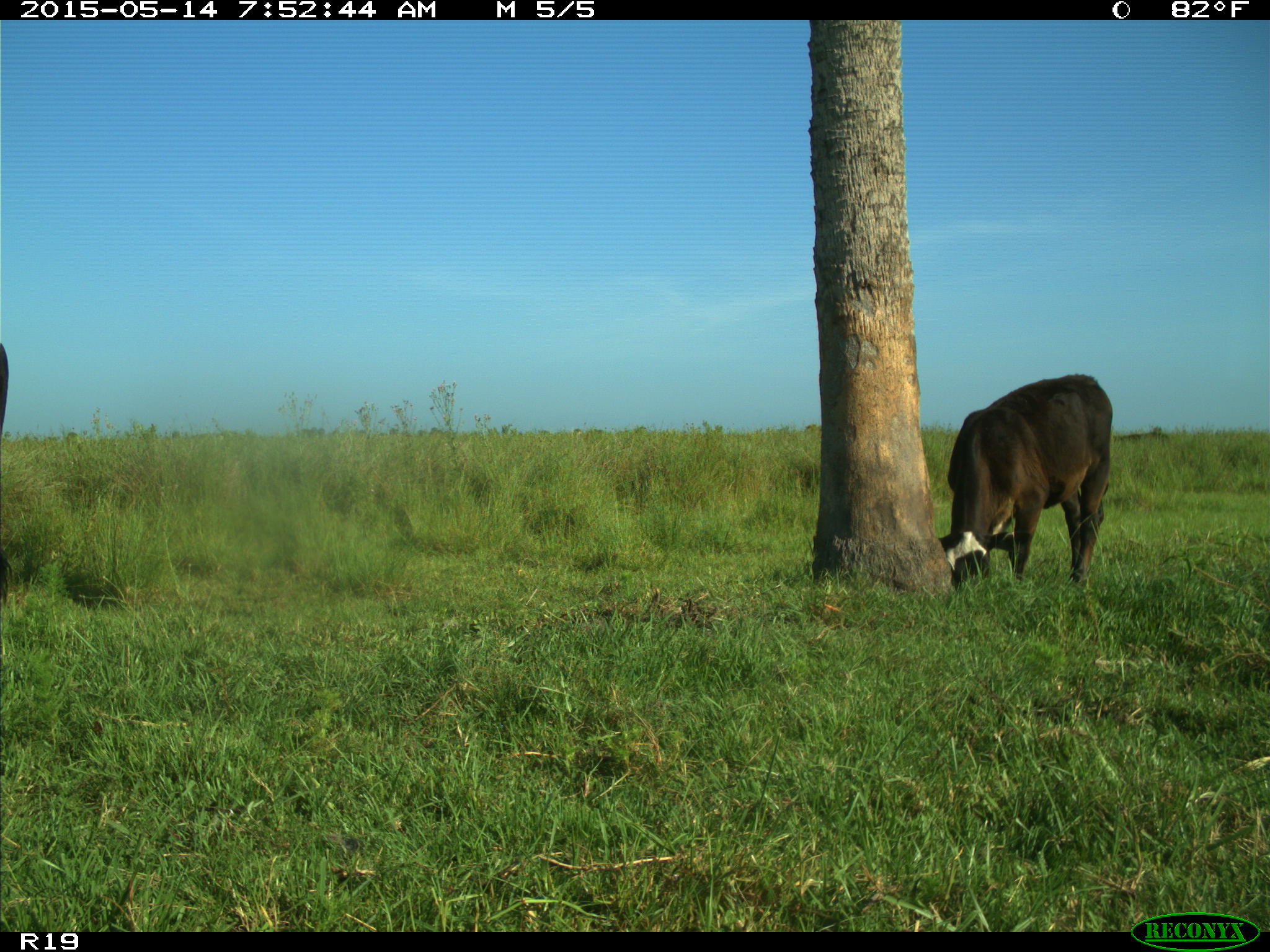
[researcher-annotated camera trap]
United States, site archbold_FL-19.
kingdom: Animalia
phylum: Chordata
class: Mammalia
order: Artiodactyla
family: Bovidae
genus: Bos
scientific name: Bos taurus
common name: domestic cow